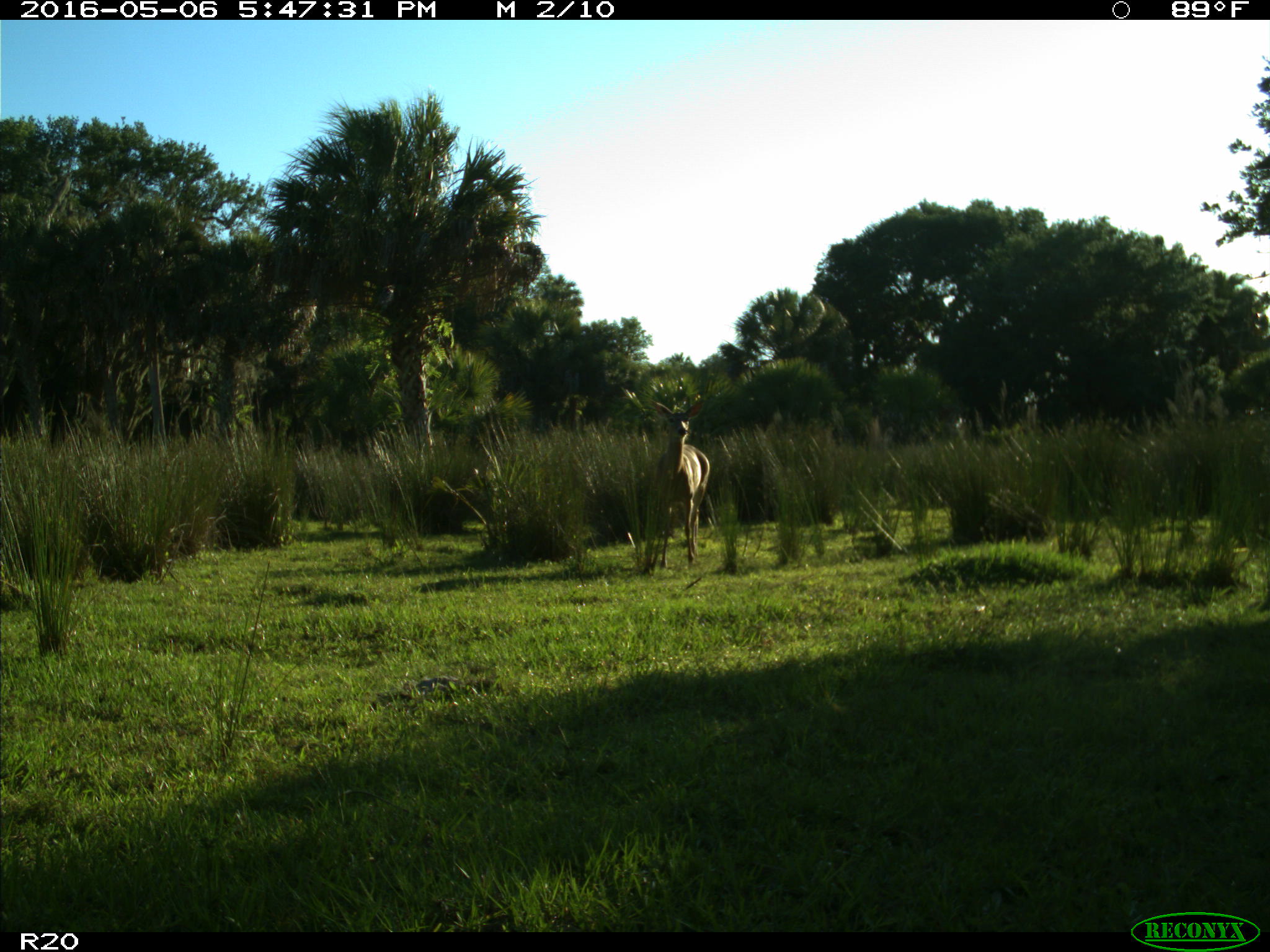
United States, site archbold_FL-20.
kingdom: Animalia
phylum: Chordata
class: Mammalia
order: Artiodactyla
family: Cervidae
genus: Odocoileus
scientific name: Odocoileus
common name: deer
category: unidentified deer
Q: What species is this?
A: Unidentified deer (deer) (Odocoileus).